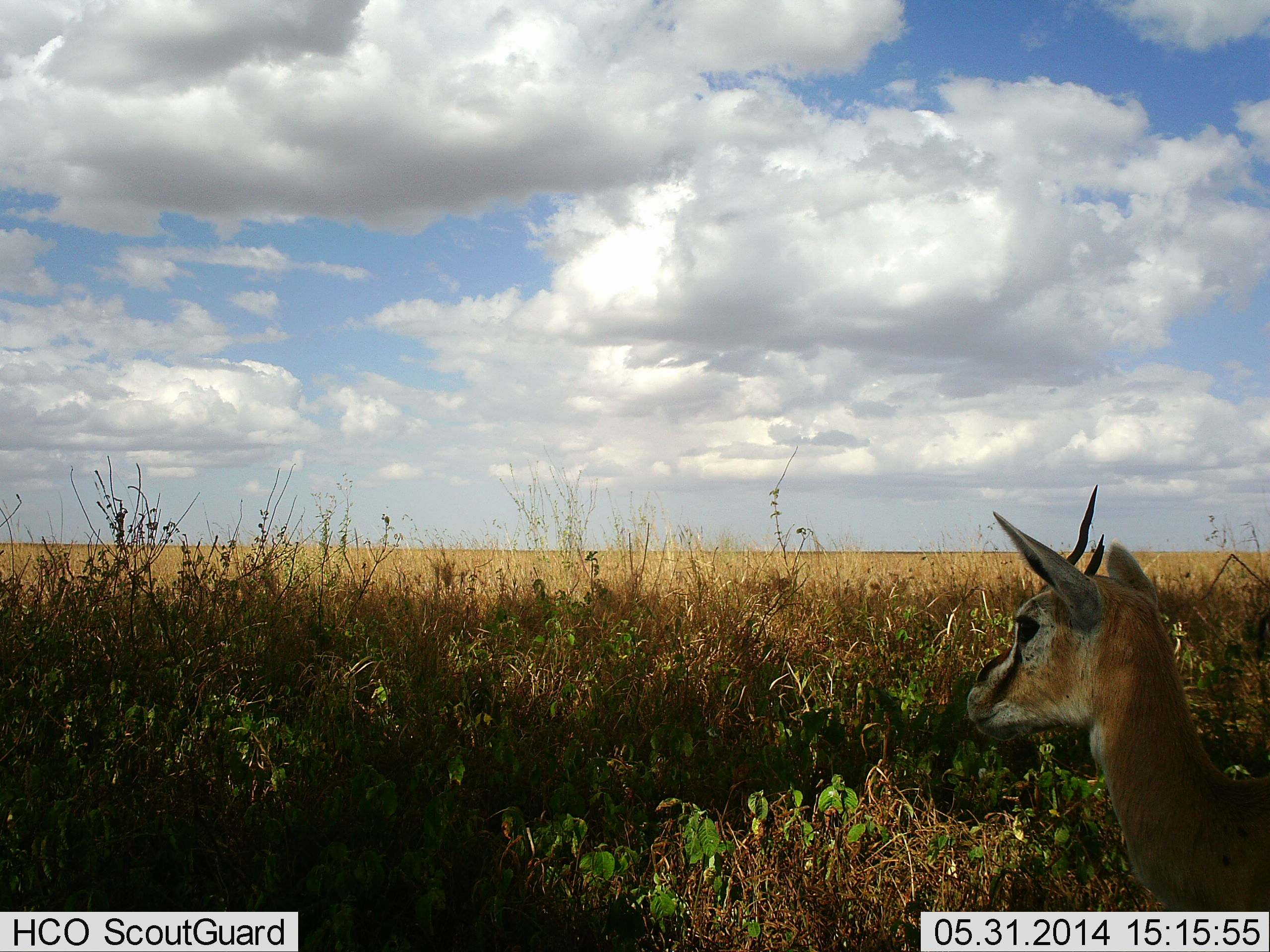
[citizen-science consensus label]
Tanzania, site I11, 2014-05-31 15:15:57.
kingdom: Animalia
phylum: Chordata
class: Mammalia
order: Artiodactyla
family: Bovidae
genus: Eudorcas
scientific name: Eudorcas thomsonii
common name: thomson's gazelle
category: gazellethomsons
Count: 1.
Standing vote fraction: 90%.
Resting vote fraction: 10%.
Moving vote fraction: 0%.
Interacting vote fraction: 0%.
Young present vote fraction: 10%.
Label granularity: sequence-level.